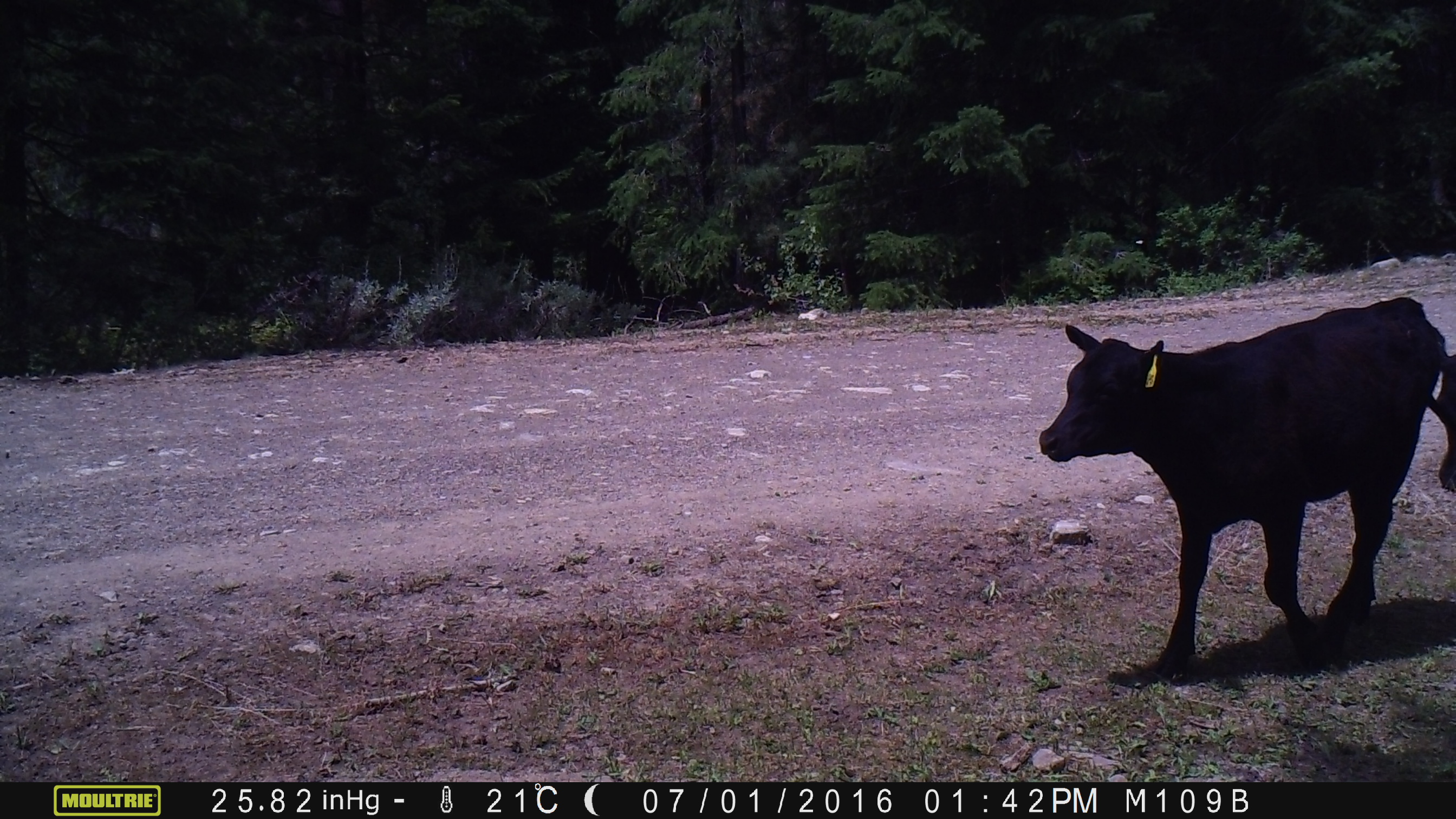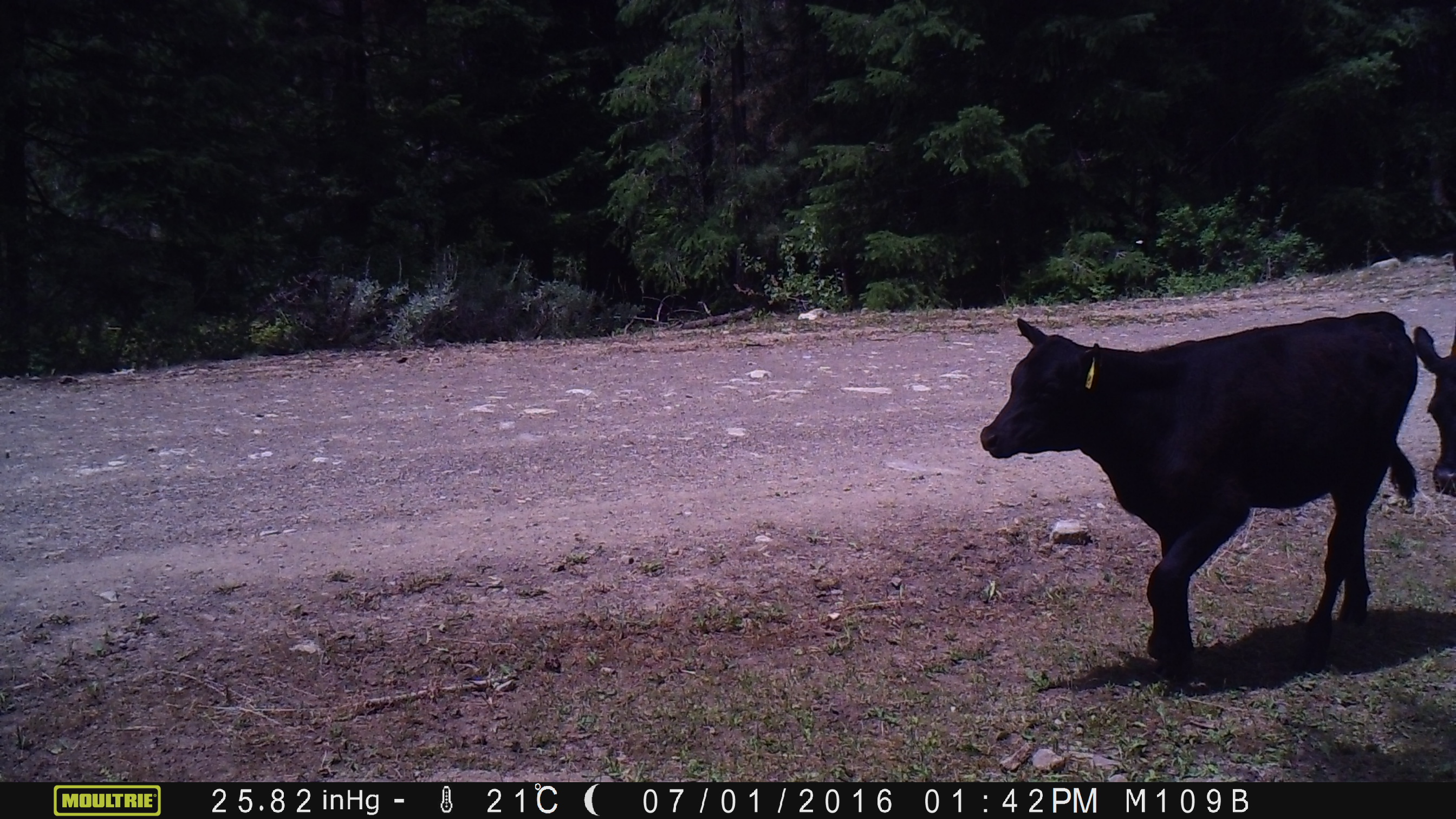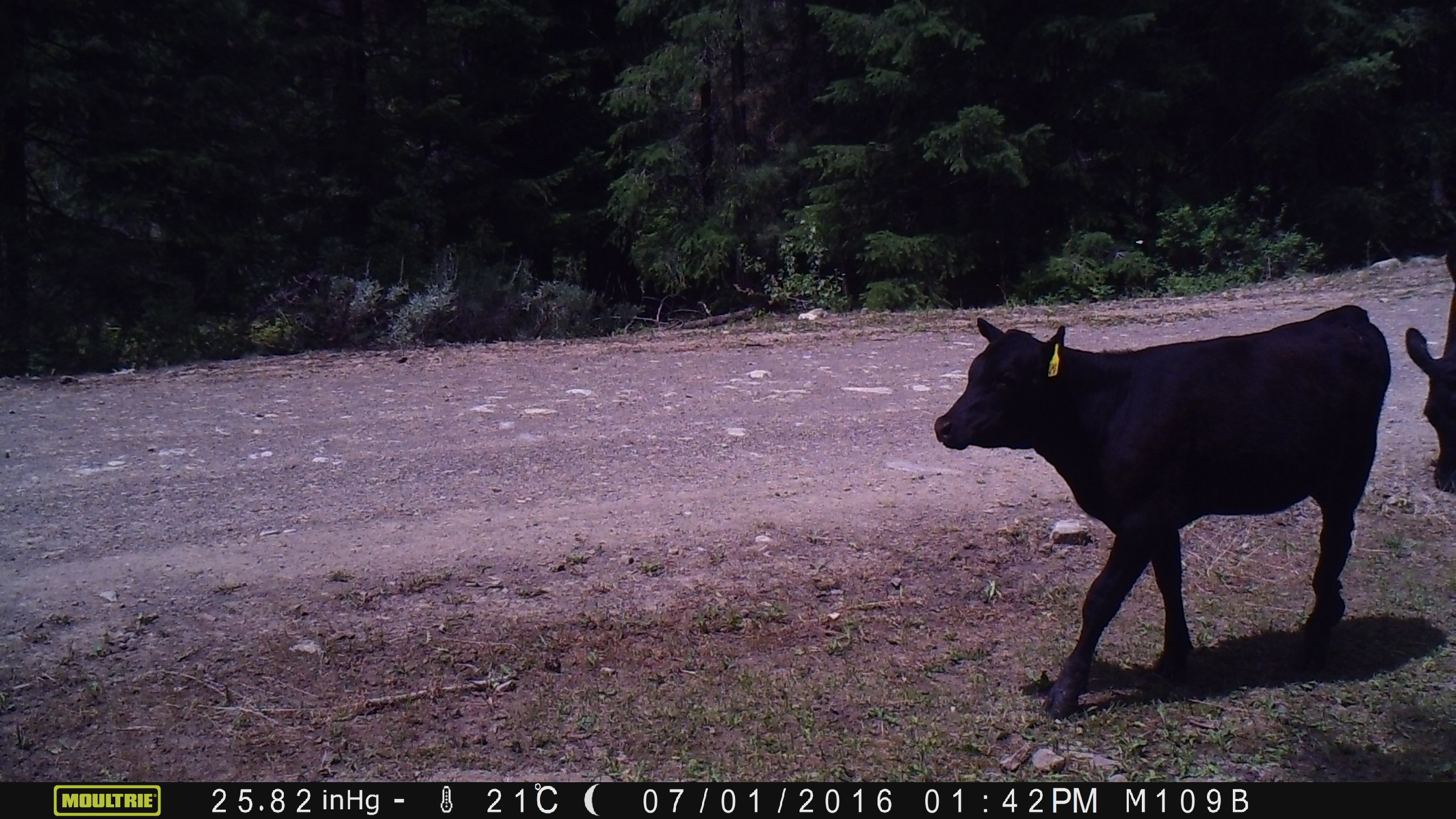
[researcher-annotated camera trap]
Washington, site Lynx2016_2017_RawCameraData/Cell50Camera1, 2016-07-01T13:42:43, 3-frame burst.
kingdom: Animalia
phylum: Chordata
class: Mammalia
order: Artiodactyla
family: Bovidae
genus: Bos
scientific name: Bos taurus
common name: domestic cattle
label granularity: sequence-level